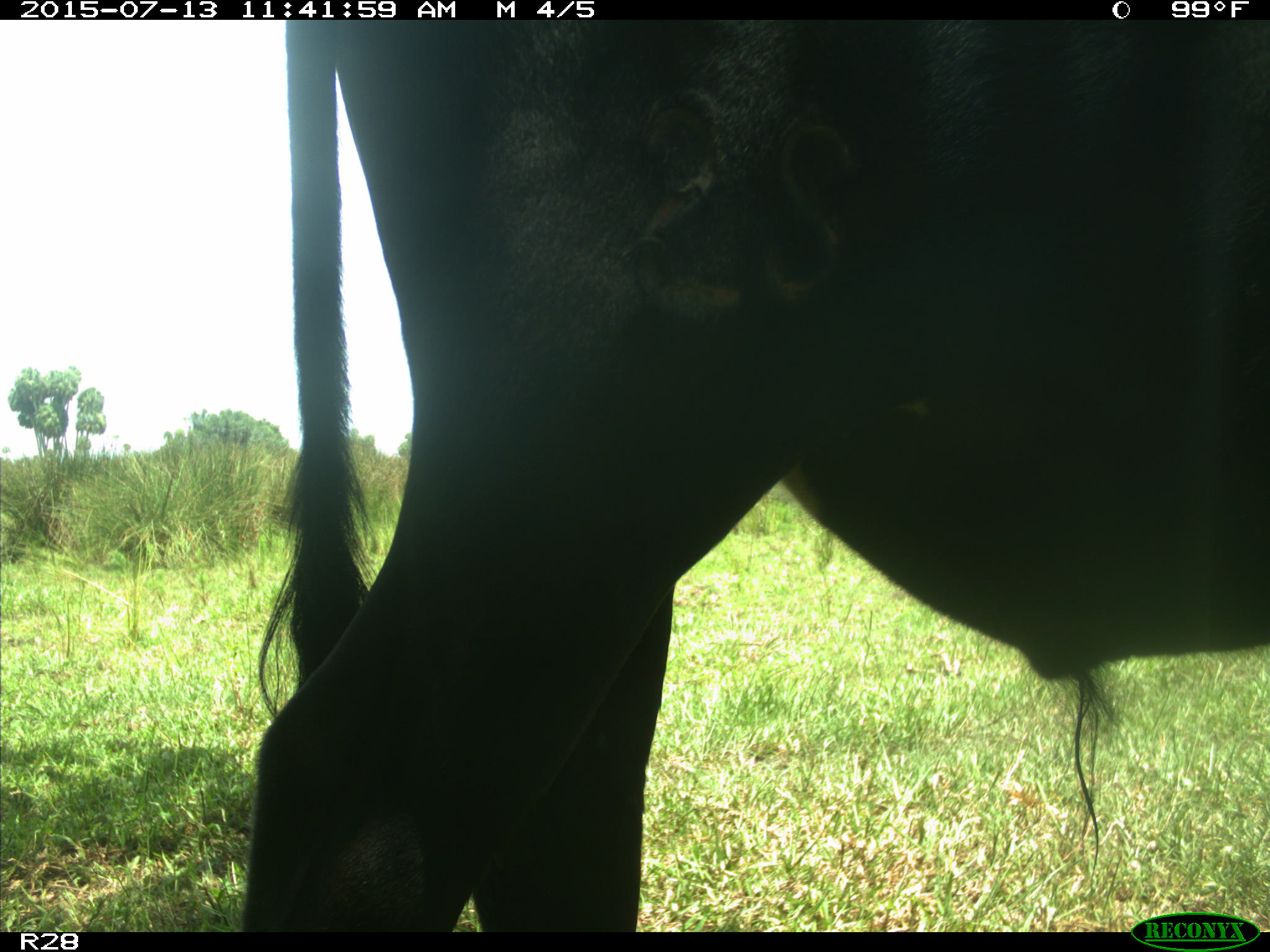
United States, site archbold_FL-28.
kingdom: Animalia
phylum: Chordata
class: Mammalia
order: Artiodactyla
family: Bovidae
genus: Bos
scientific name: Bos taurus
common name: domestic cow